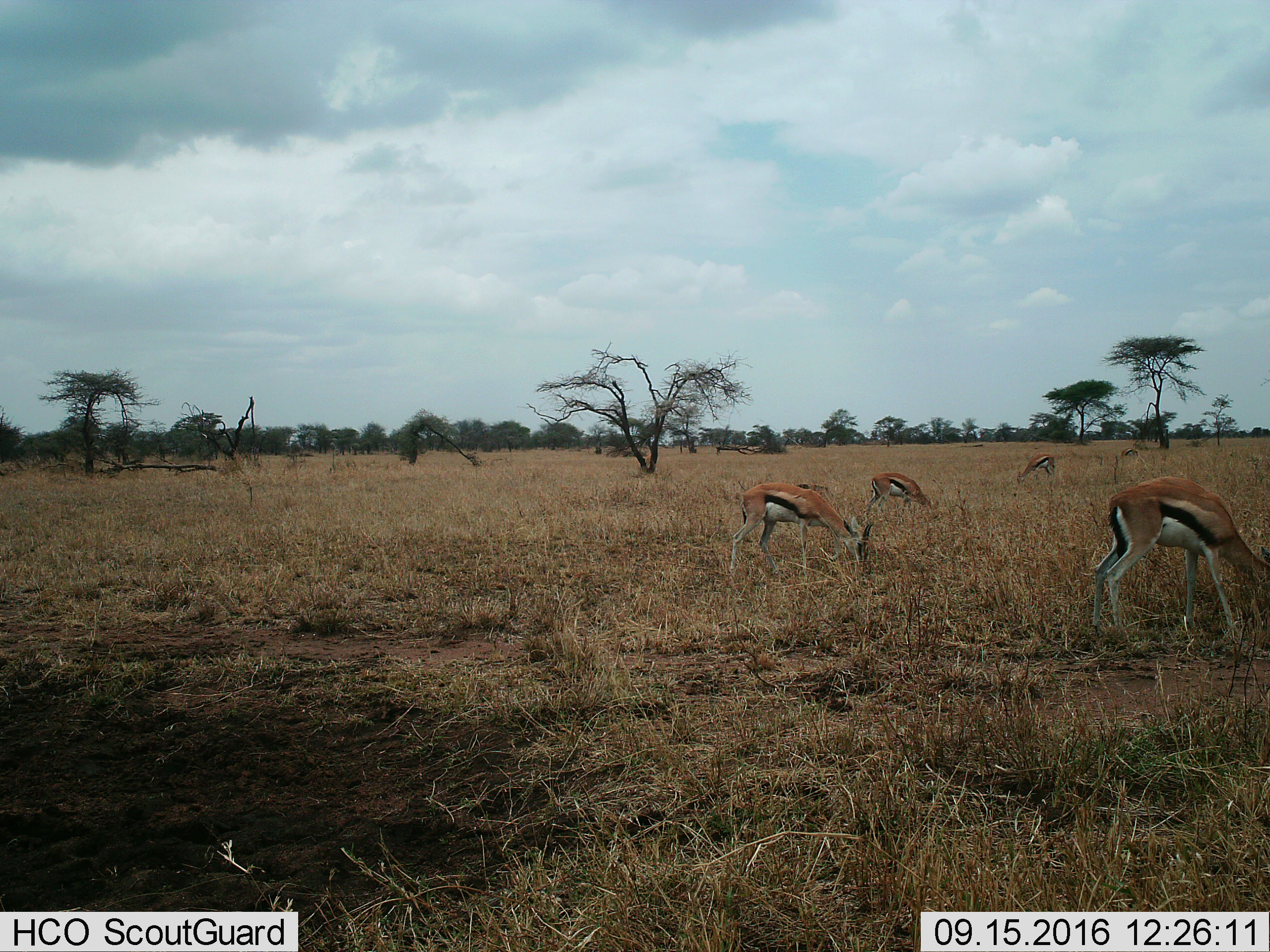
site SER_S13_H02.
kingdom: Animalia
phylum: Chordata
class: Mammalia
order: Artiodactyla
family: Bovidae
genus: Eudorcas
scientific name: Eudorcas thomsonii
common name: thomson's gazelle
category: gazellethomsons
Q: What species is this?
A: Gazellethomsons (thomson's gazelle) (Eudorcas thomsonii).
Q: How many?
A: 4.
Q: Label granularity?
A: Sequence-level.